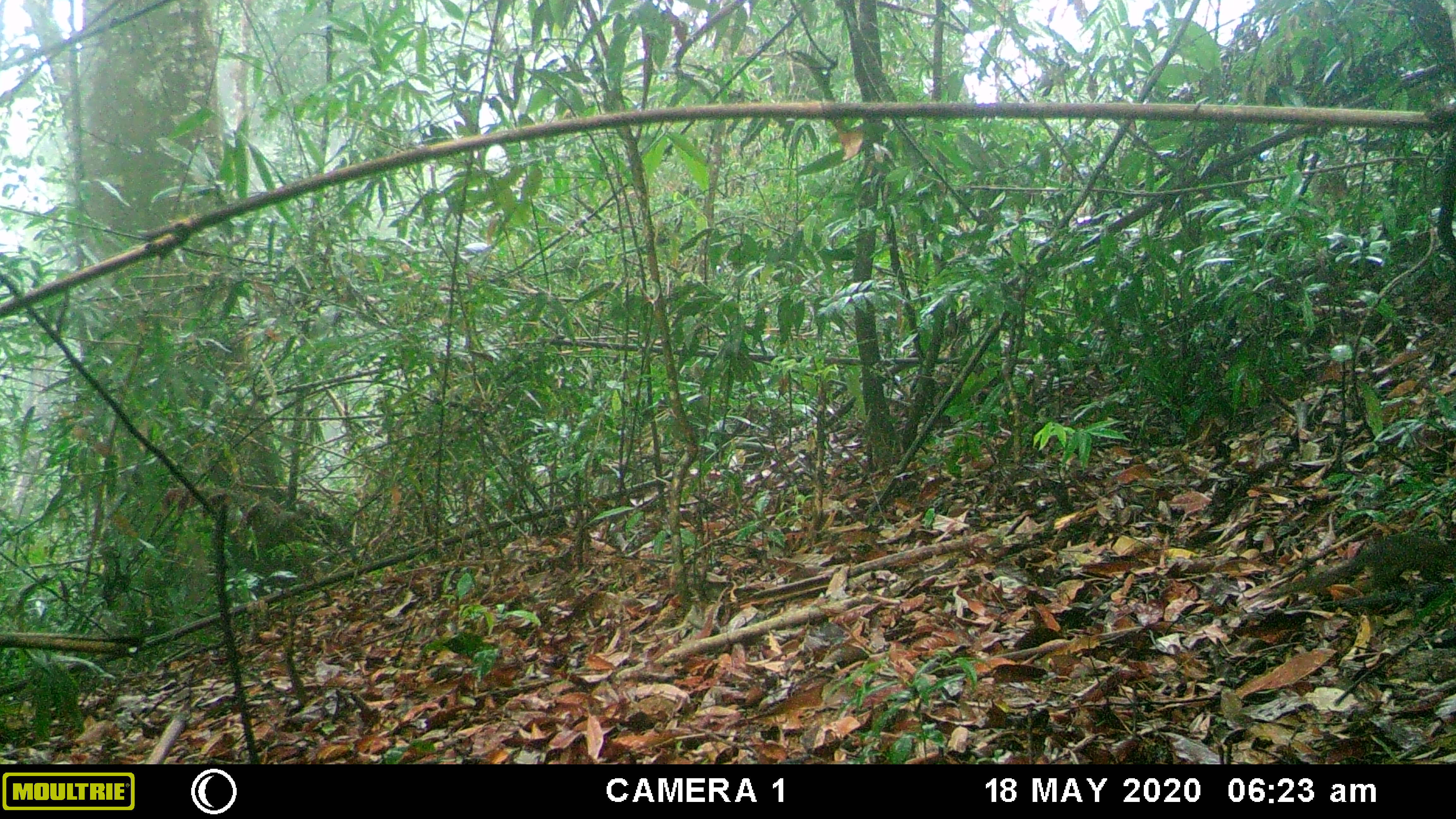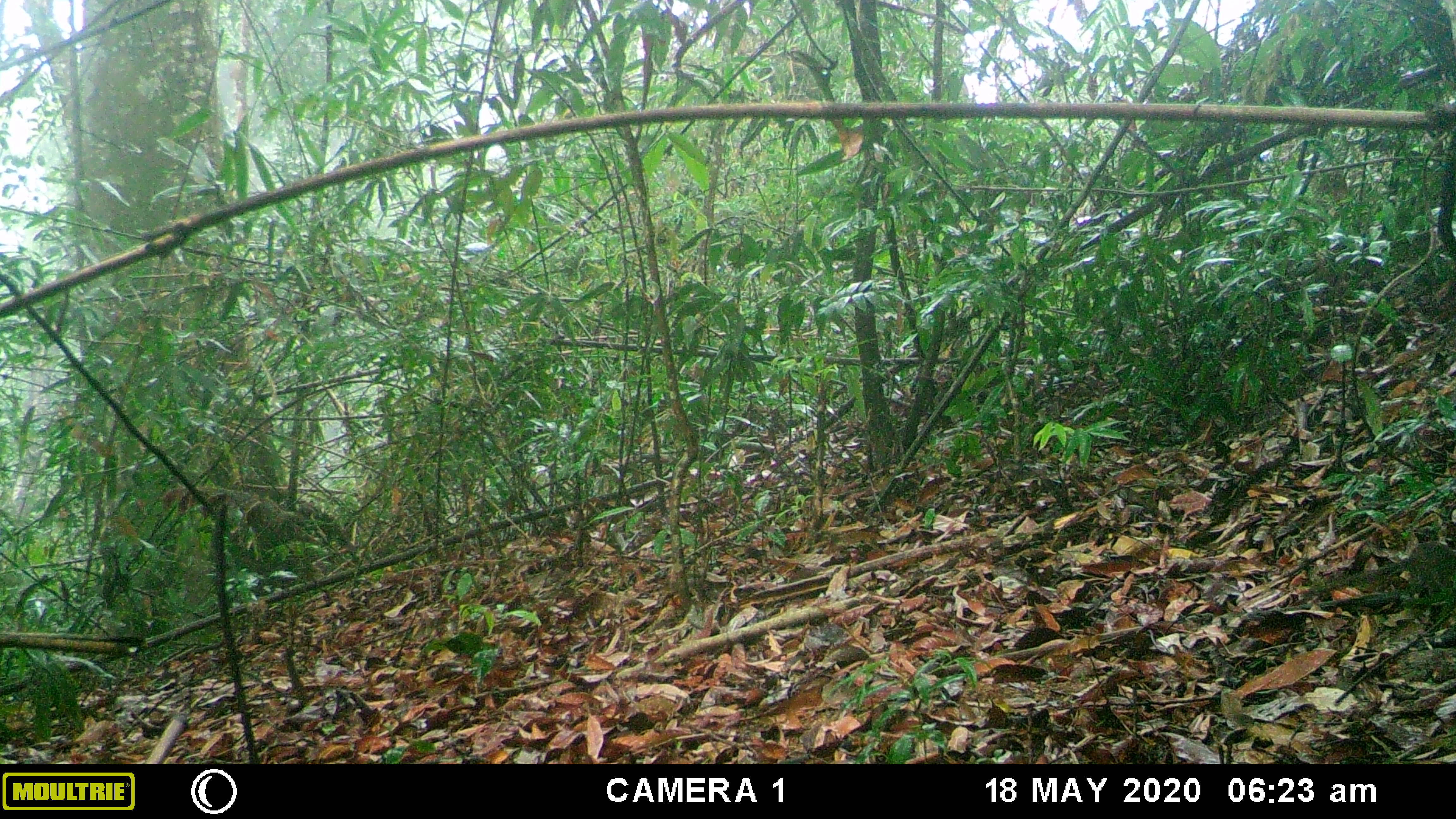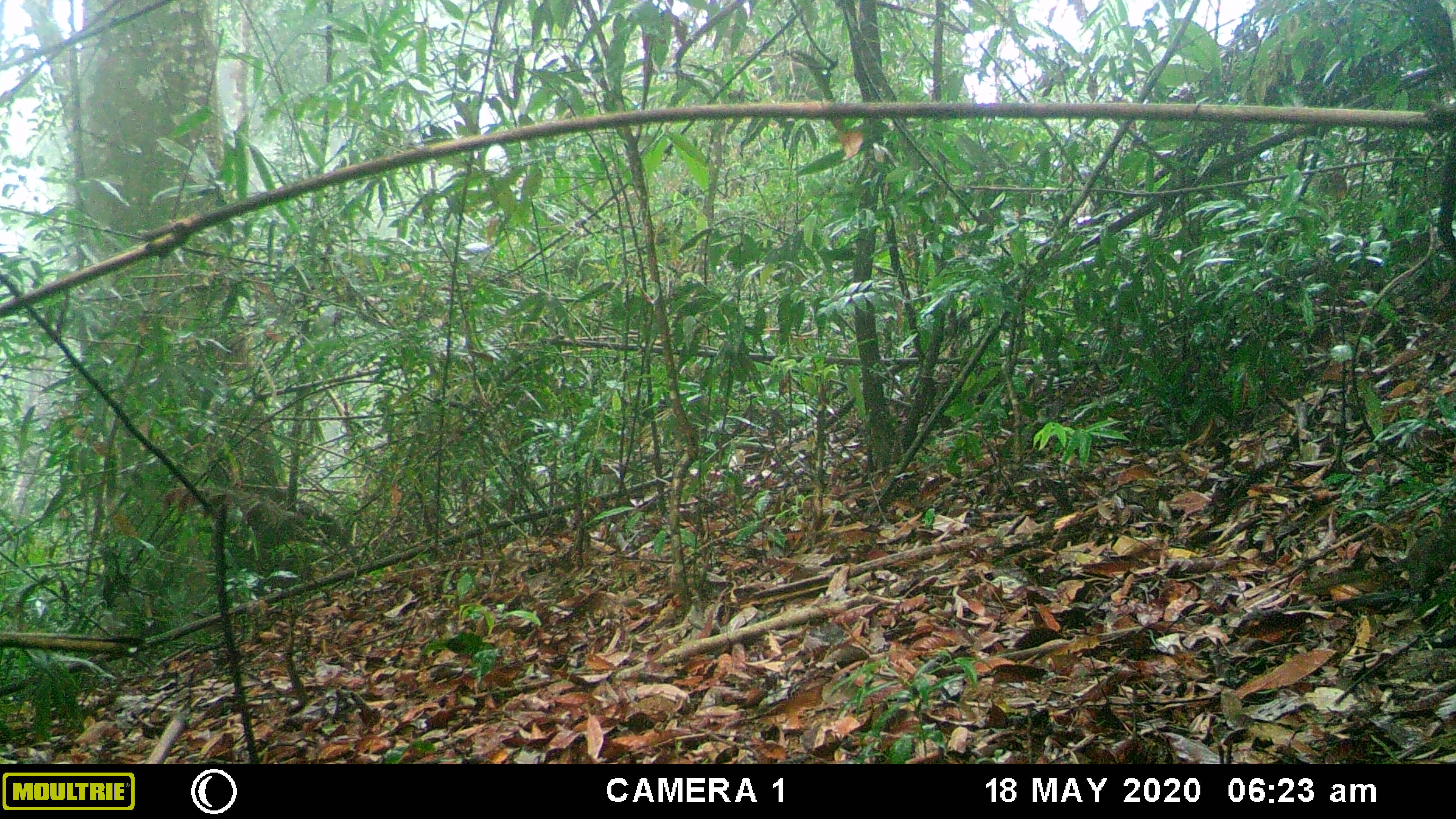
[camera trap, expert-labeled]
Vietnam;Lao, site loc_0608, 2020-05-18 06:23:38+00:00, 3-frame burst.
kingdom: Animalia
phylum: Chordata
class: Mammalia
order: Scandentia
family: Tupaiidae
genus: Tupaia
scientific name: Tupaia belangeri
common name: northern treeshrew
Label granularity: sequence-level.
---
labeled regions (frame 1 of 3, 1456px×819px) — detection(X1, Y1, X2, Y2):
northern treeshrew: detection(1267, 528, 1456, 605)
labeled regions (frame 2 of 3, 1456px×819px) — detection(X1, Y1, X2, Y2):
northern treeshrew: detection(1307, 540, 1456, 596)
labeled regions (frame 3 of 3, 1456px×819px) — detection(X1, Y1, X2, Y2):
northern treeshrew: detection(1301, 529, 1456, 615)